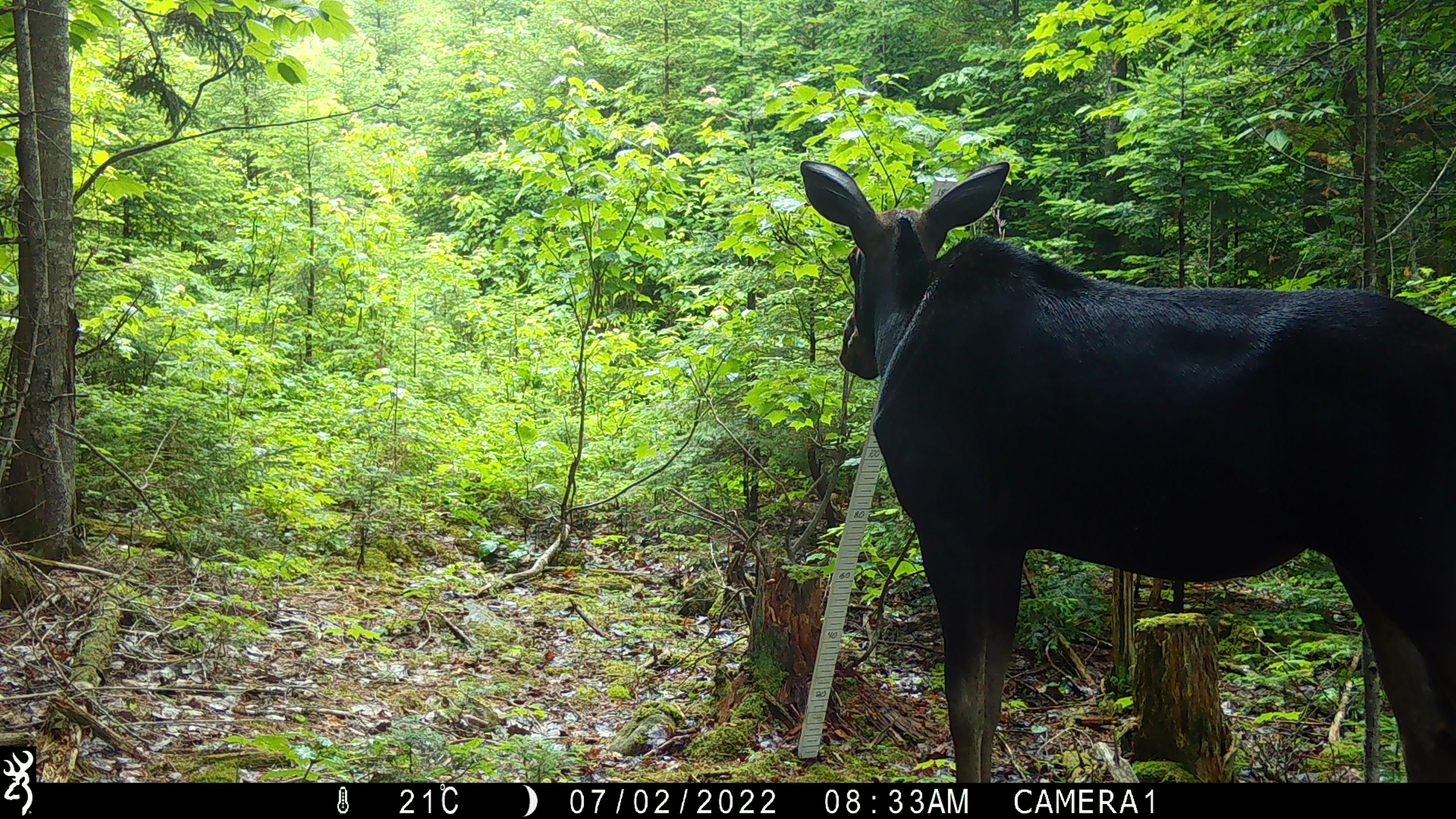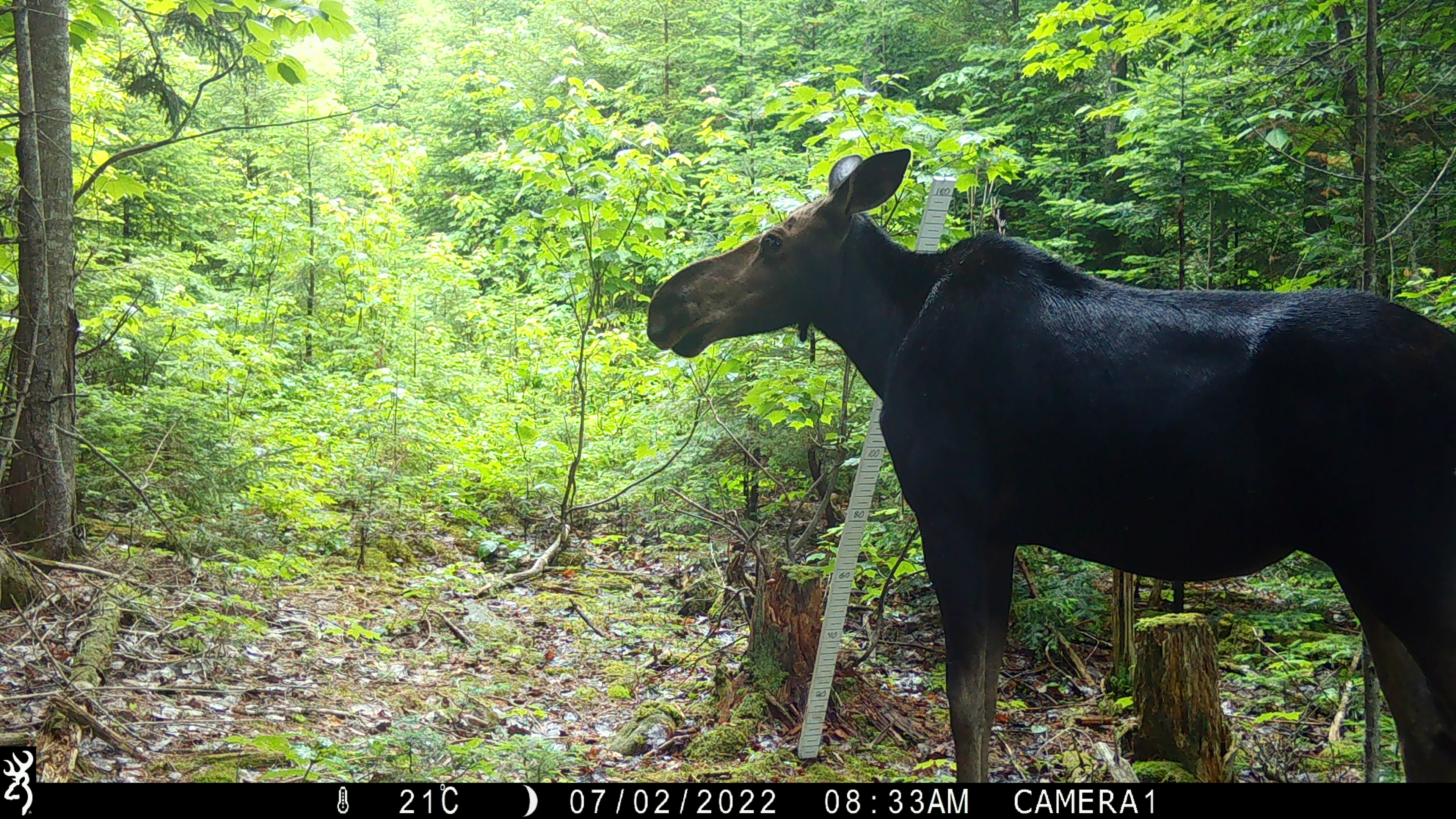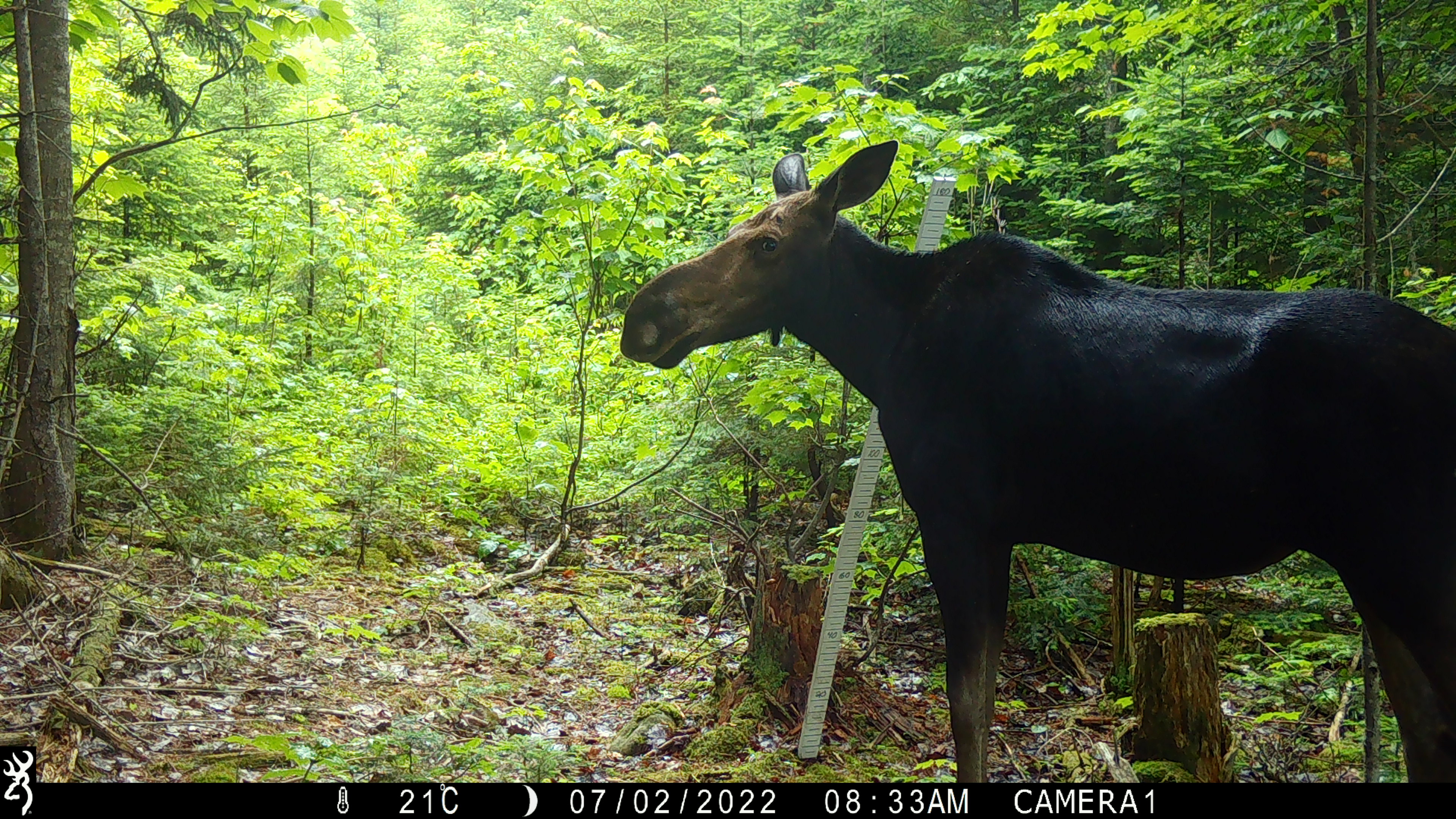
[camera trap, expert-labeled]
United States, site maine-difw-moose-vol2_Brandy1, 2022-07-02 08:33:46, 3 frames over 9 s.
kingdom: Animalia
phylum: Chordata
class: Mammalia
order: Artiodactyla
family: Cervidae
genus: Alces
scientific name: Alces alces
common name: moose